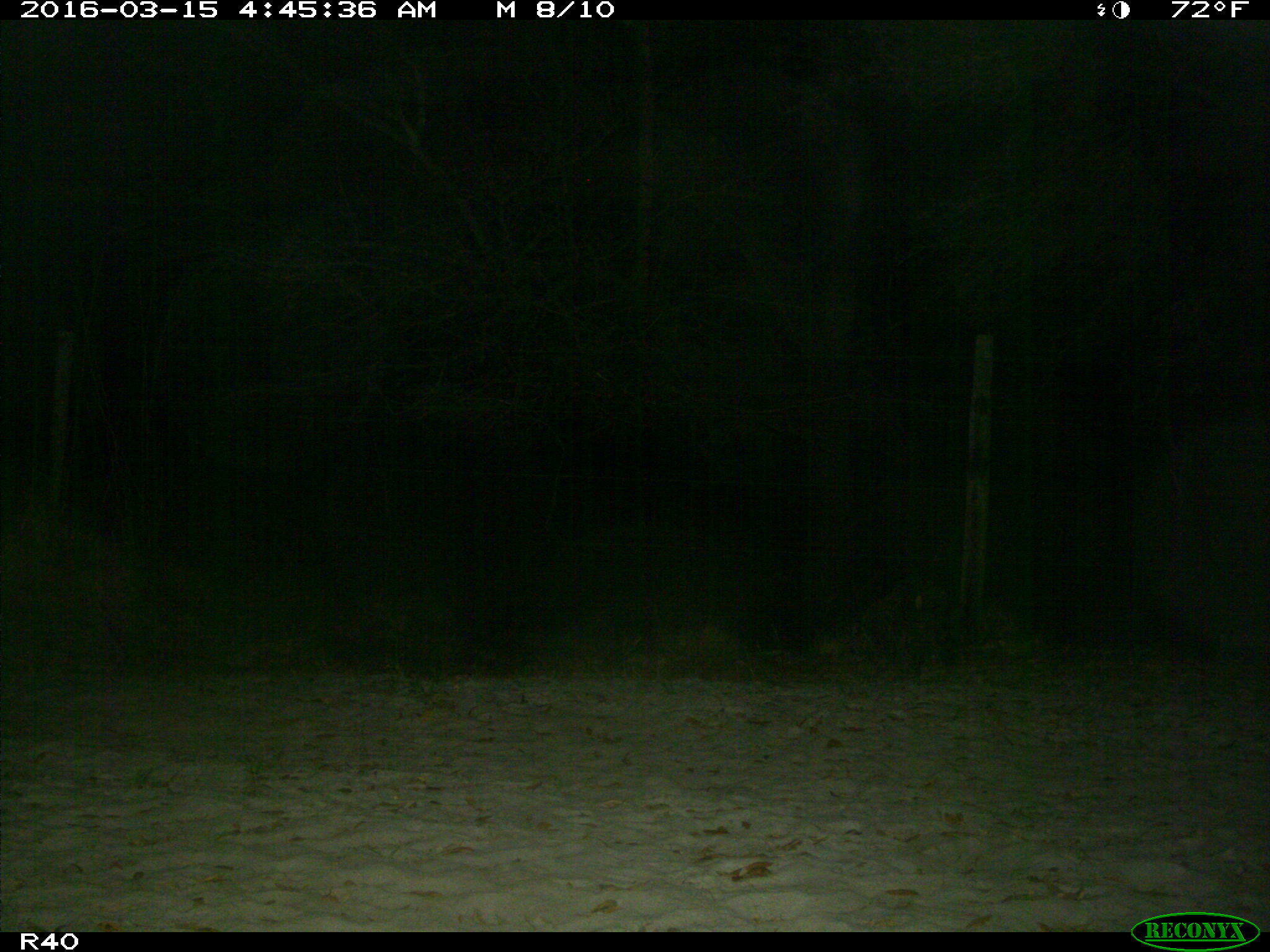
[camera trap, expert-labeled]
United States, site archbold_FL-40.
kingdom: Animalia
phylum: Chordata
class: Mammalia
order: Carnivora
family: Procyonidae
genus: Procyon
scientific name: Procyon lotor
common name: common raccoon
Procyon lotor (common raccoon).